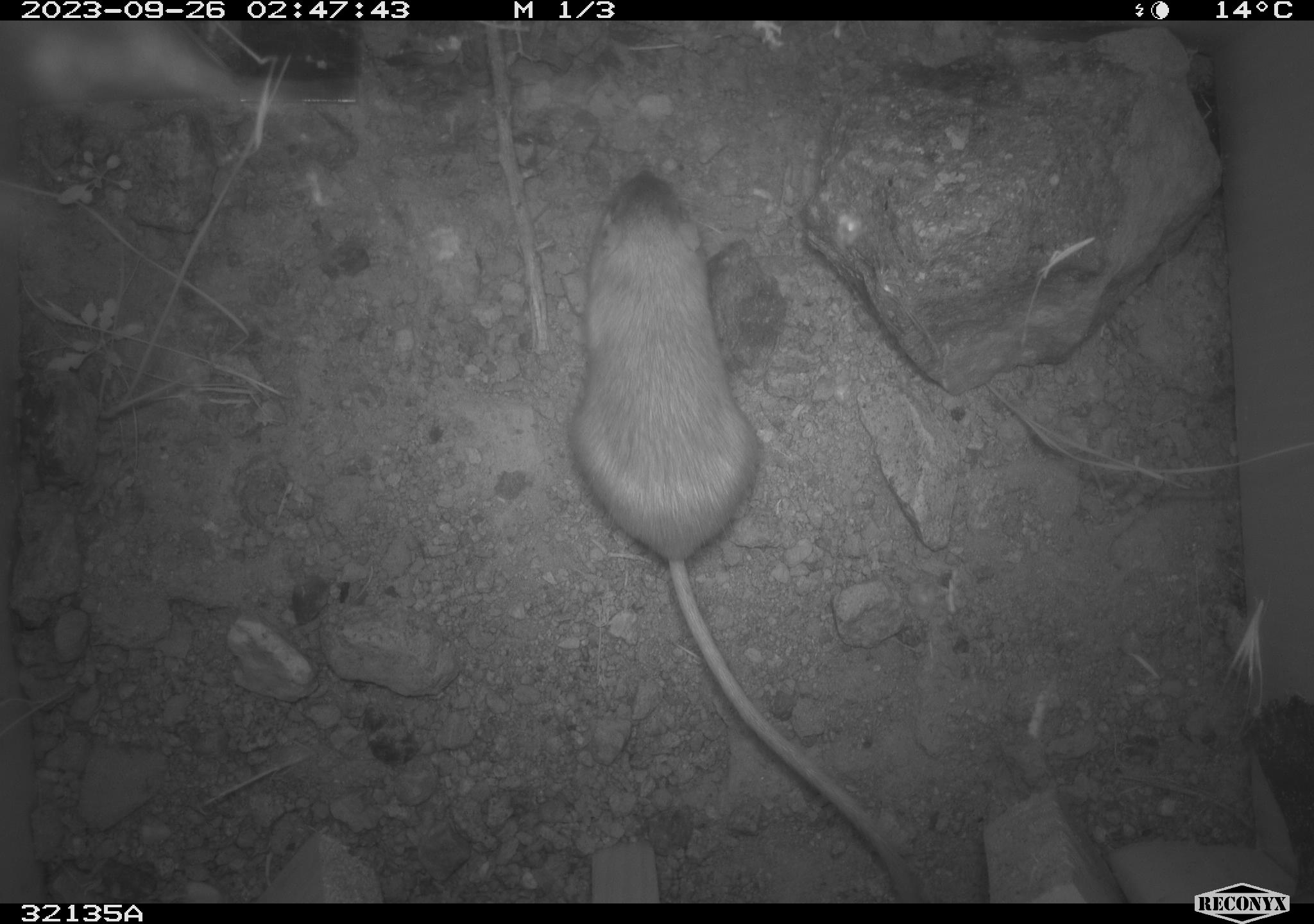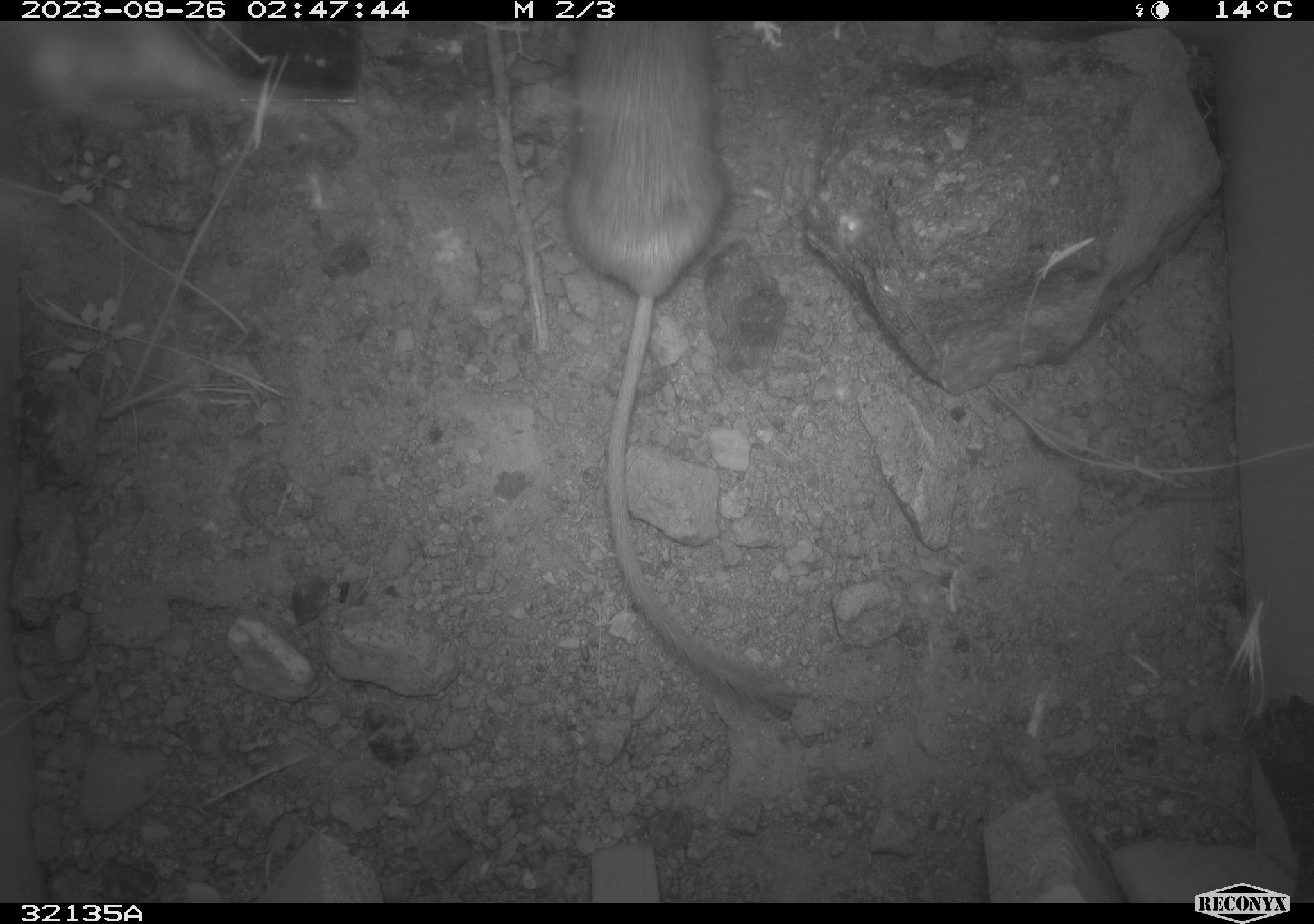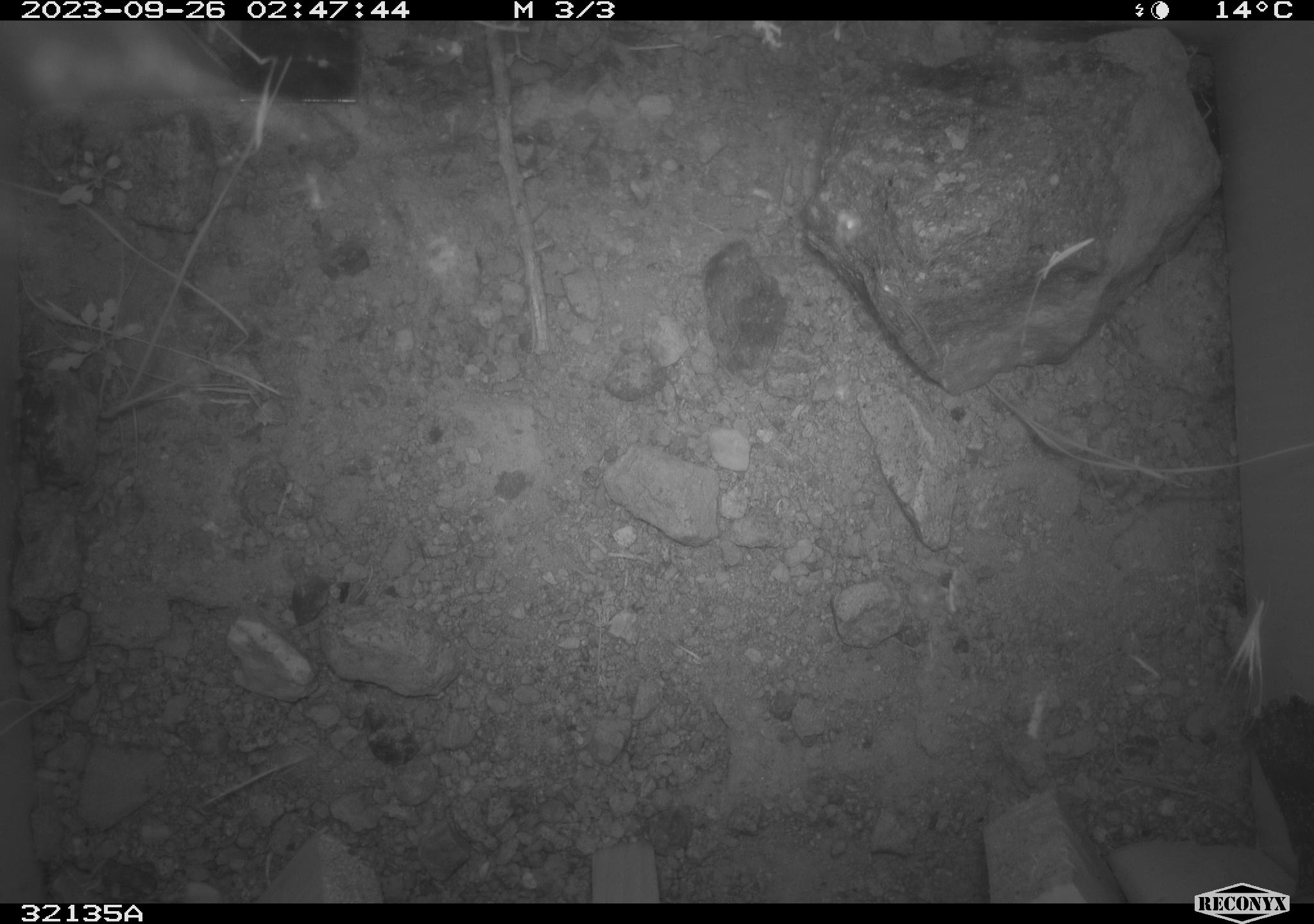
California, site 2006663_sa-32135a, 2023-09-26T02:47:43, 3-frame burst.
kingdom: Animalia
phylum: Chordata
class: Mammalia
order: Rodentia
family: Heteromyidae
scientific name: Heteromyidae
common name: kangaroo rats and pocket mice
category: heteromyidae family